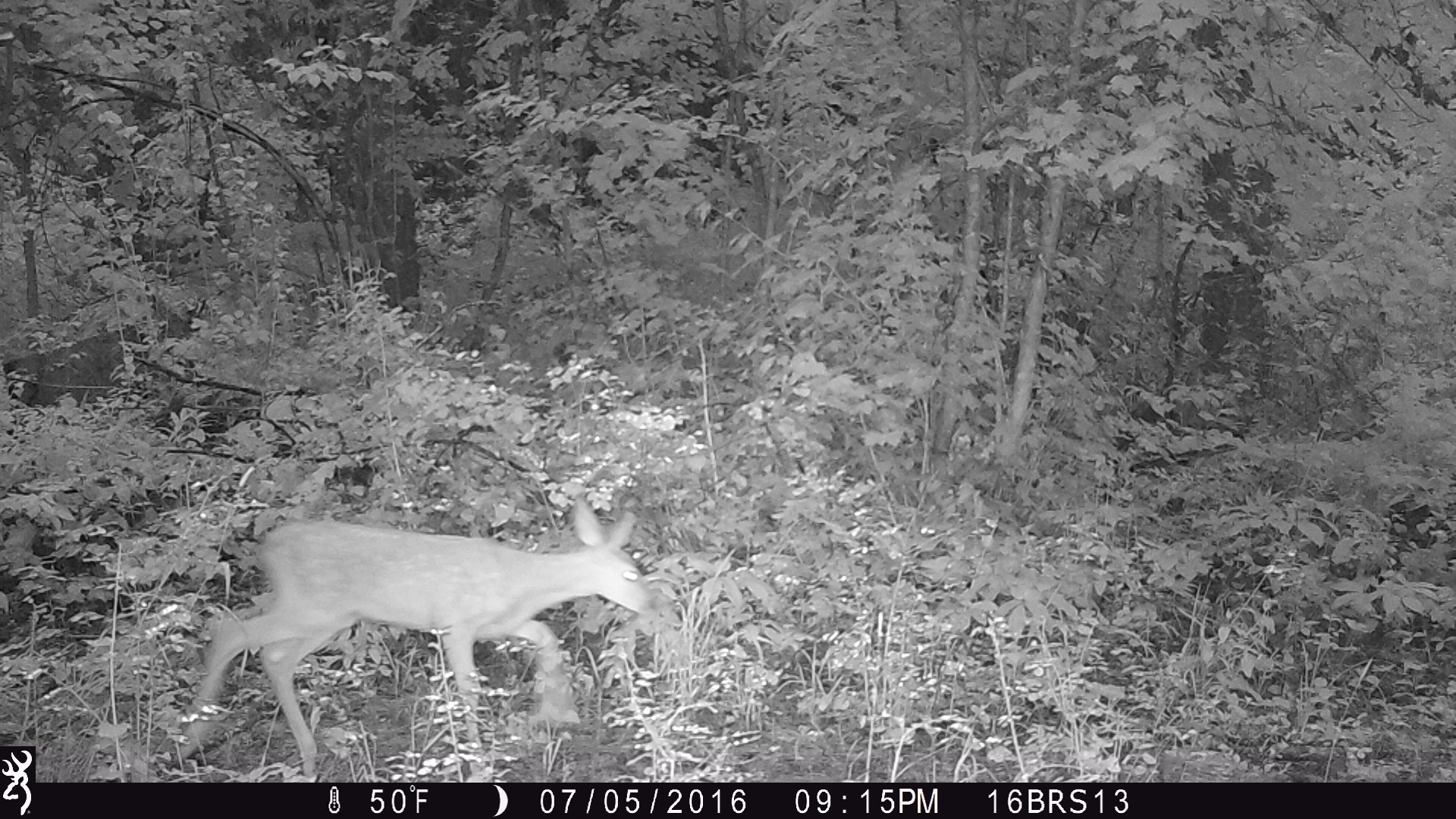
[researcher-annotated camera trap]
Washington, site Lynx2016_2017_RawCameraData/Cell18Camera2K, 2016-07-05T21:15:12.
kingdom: Animalia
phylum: Chordata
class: Mammalia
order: Artiodactyla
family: Cervidae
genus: Odocoileus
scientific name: Odocoileus virginianus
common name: white-tailed deer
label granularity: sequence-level